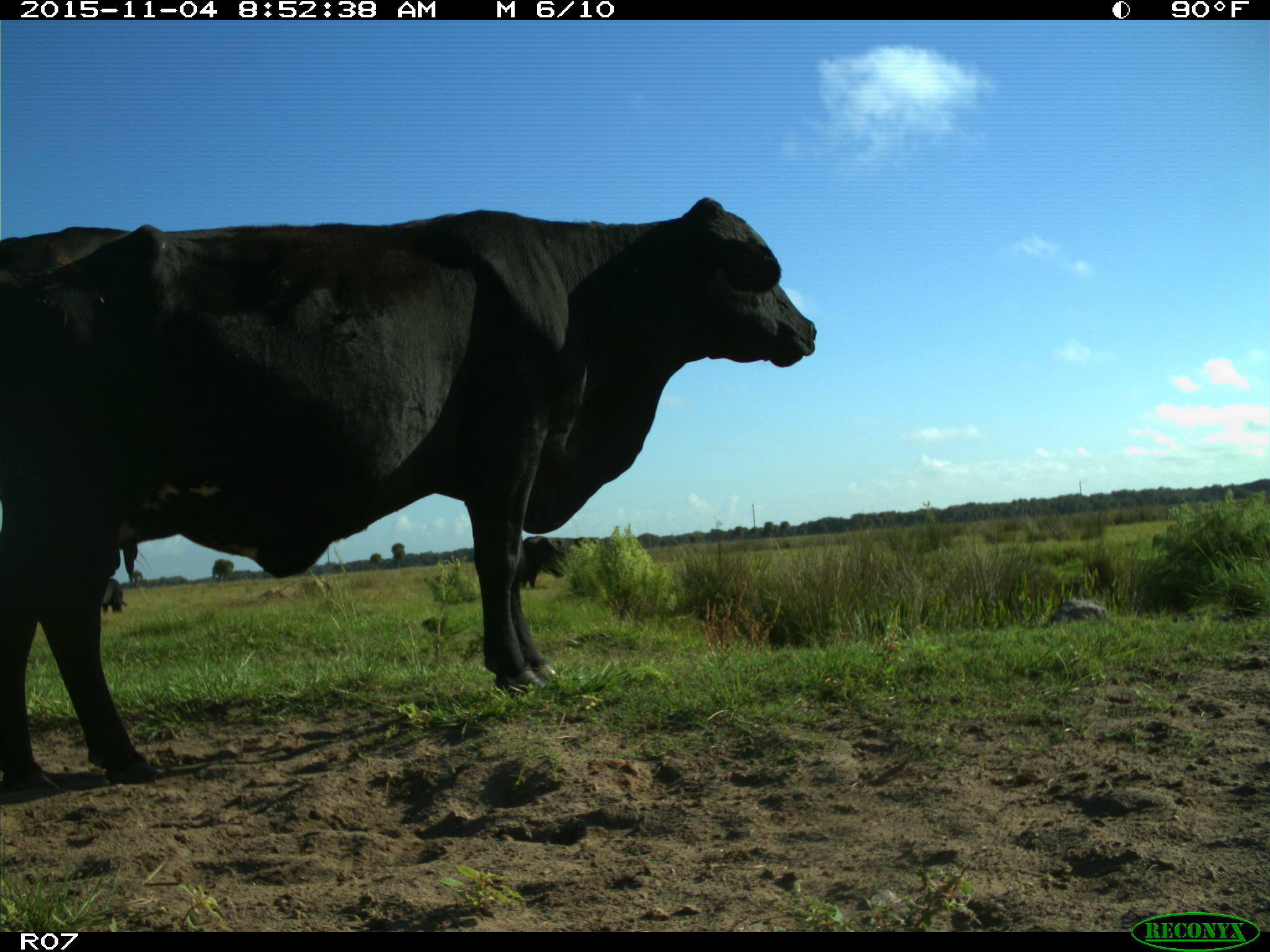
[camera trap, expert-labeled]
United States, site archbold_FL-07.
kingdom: Animalia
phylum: Chordata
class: Mammalia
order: Artiodactyla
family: Bovidae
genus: Bos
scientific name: Bos taurus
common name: domestic cow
Bos taurus (domestic cow).